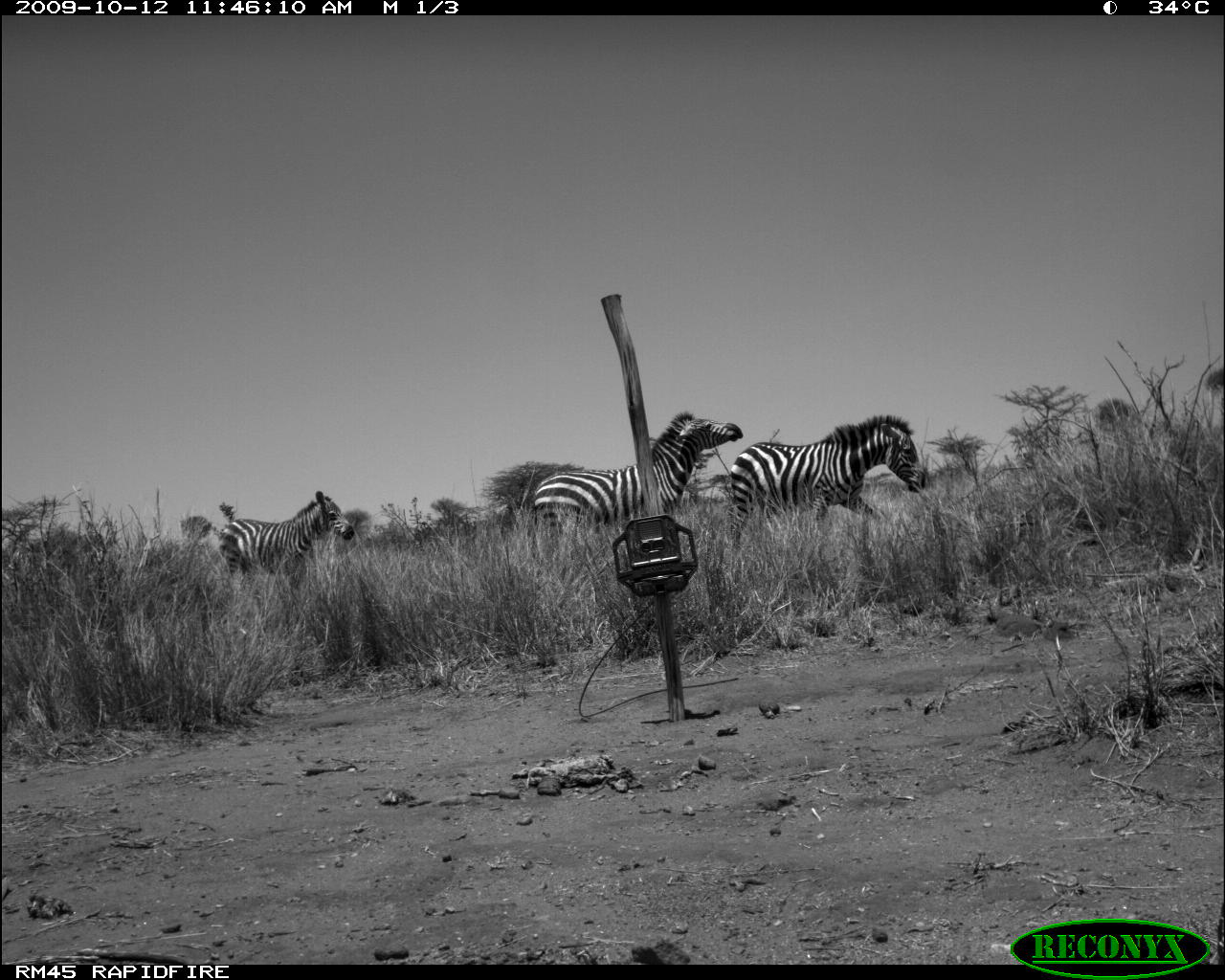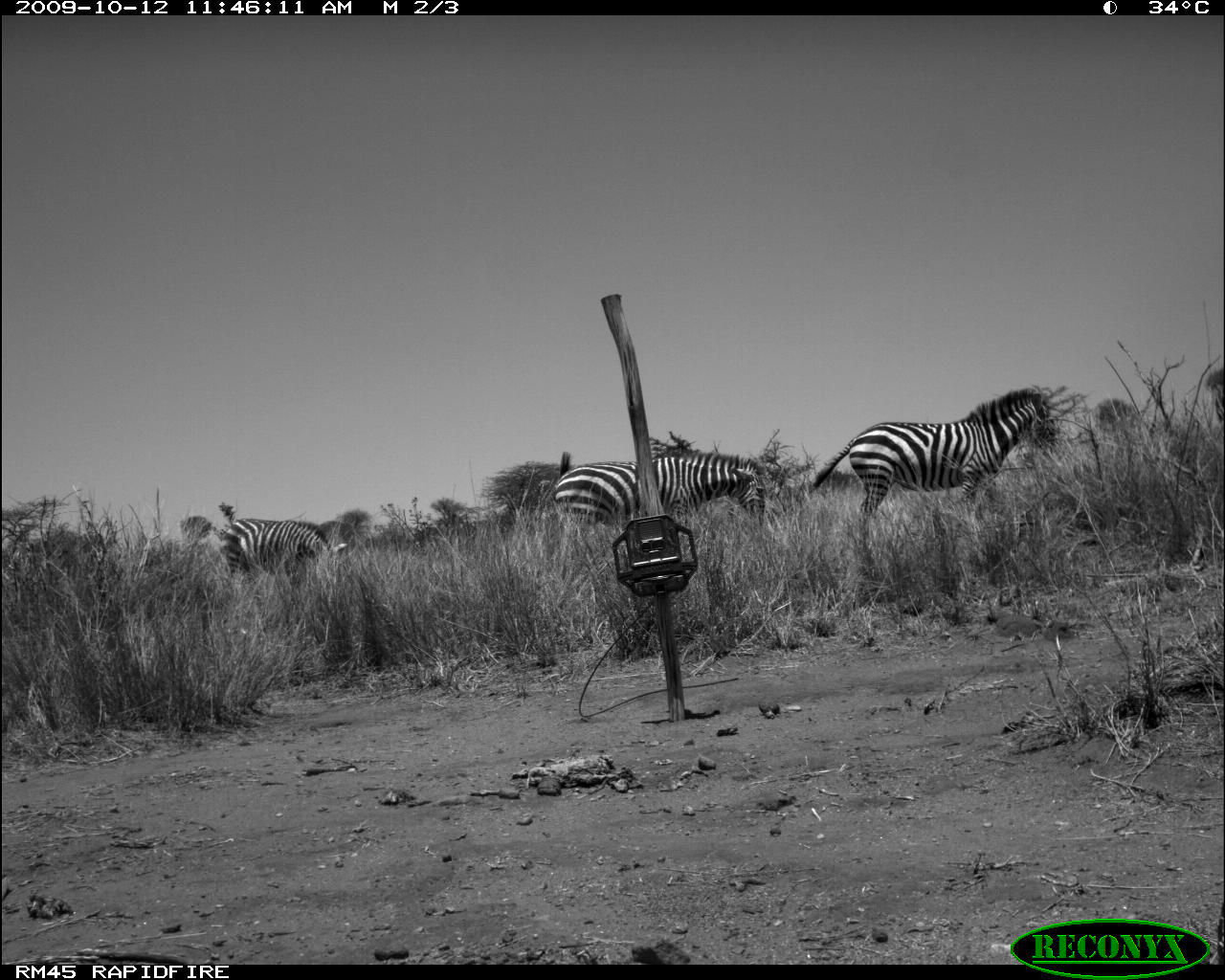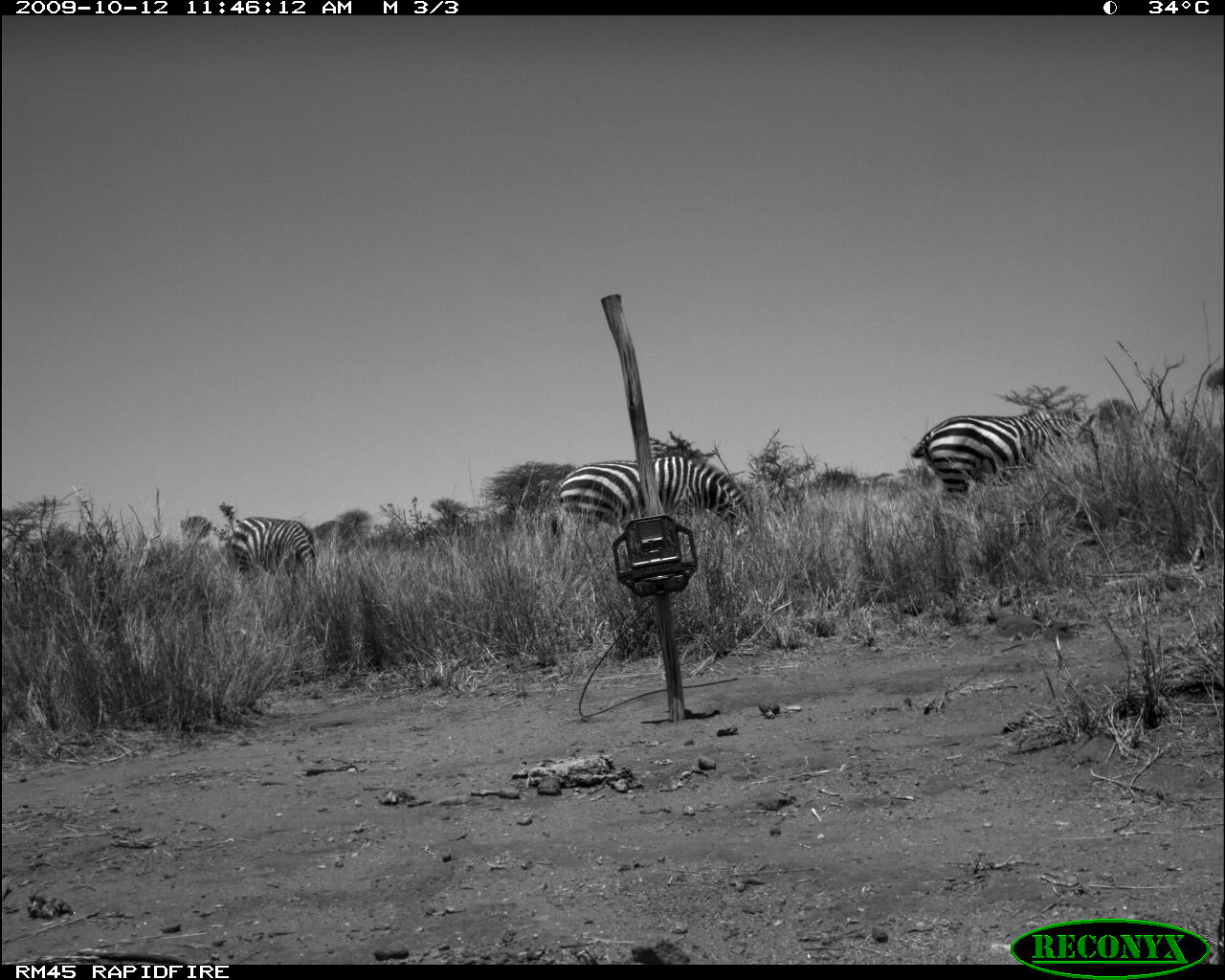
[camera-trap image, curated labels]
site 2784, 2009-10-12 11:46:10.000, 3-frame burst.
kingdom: Animalia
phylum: Chordata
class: Mammalia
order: Perissodactyla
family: Equidae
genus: Equus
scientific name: Equus quagga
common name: plains zebra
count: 3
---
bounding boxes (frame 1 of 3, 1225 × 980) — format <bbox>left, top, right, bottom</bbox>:
equus quagga: <bbox>533, 412, 742, 548</bbox>; <bbox>723, 416, 926, 540</bbox>; <bbox>218, 491, 354, 583</bbox>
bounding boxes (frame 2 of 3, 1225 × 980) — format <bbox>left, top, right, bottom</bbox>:
equus quagga: <bbox>814, 390, 1059, 536</bbox>; <bbox>552, 450, 767, 534</bbox>; <bbox>222, 517, 348, 583</bbox>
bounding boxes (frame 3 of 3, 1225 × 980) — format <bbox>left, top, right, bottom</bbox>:
equus quagga: <bbox>551, 456, 756, 543</bbox>; <bbox>911, 410, 1097, 498</bbox>; <bbox>230, 516, 318, 579</bbox>